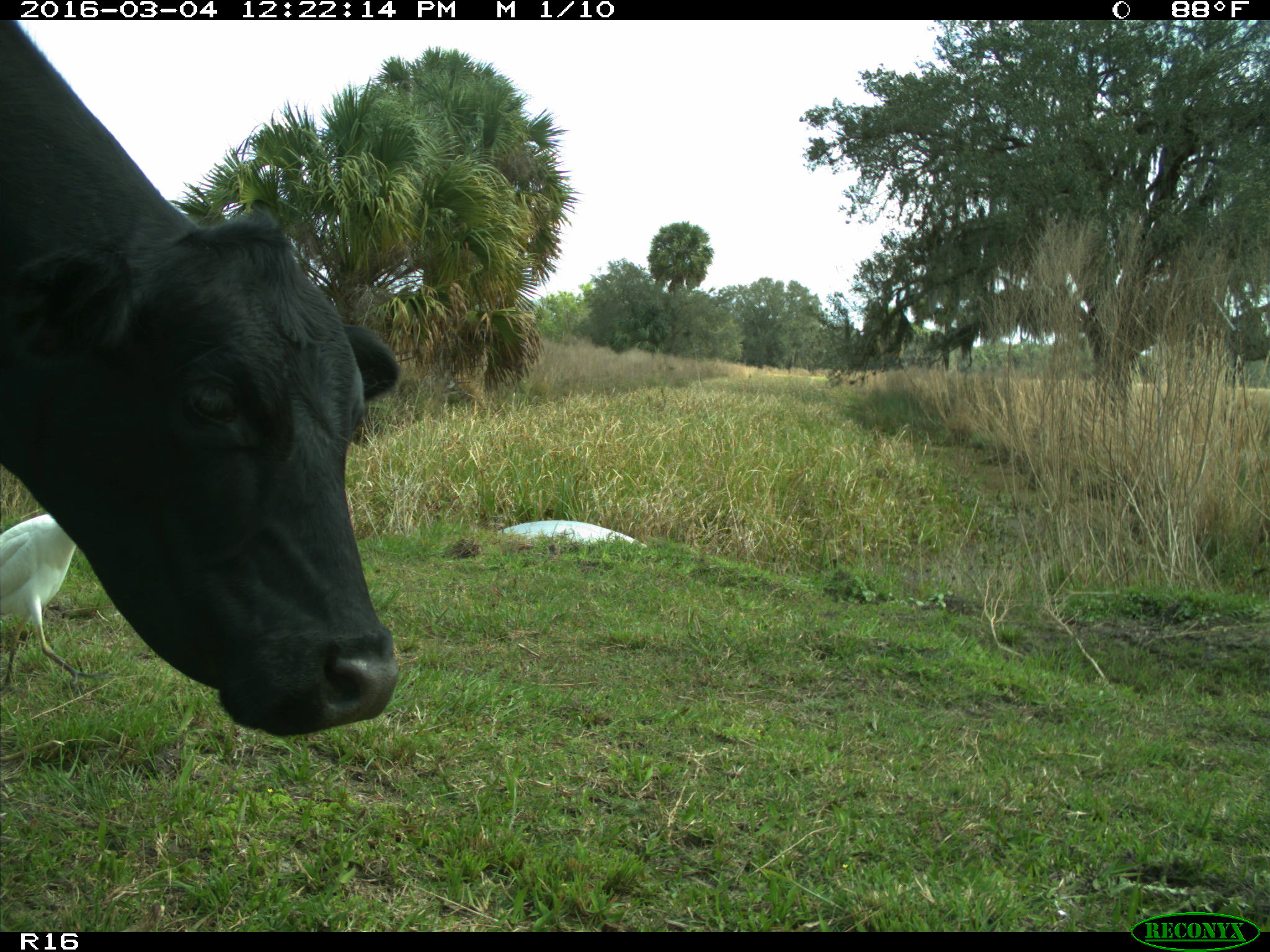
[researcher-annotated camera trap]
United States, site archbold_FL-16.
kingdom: Animalia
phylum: Chordata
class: Mammalia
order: Artiodactyla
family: Bovidae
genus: Bos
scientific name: Bos taurus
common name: domestic cow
Bos taurus (domestic cow).